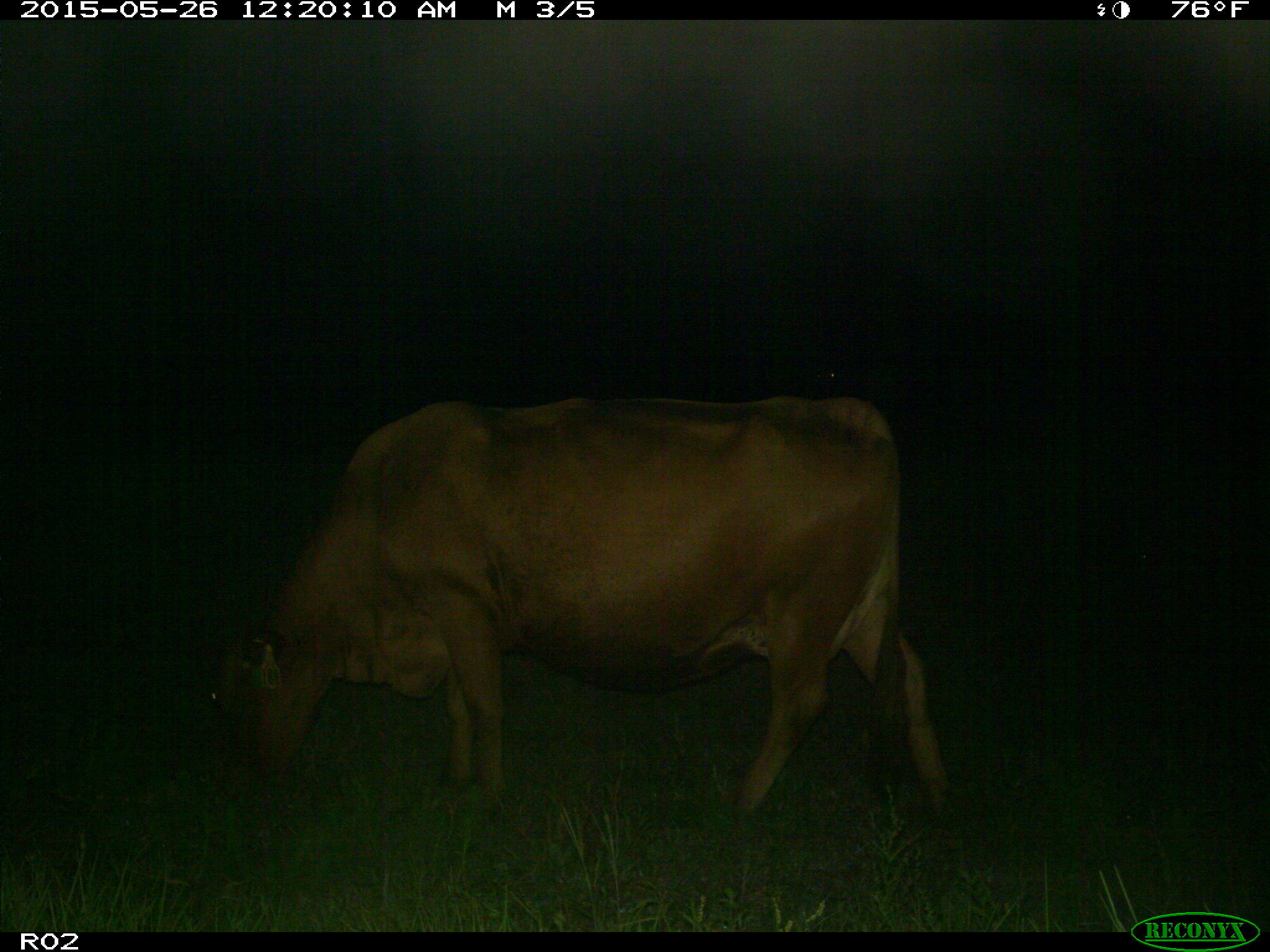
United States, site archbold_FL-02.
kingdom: Animalia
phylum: Chordata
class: Mammalia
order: Artiodactyla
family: Bovidae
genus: Bos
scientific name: Bos taurus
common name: domestic cow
Bos taurus (domestic cow).